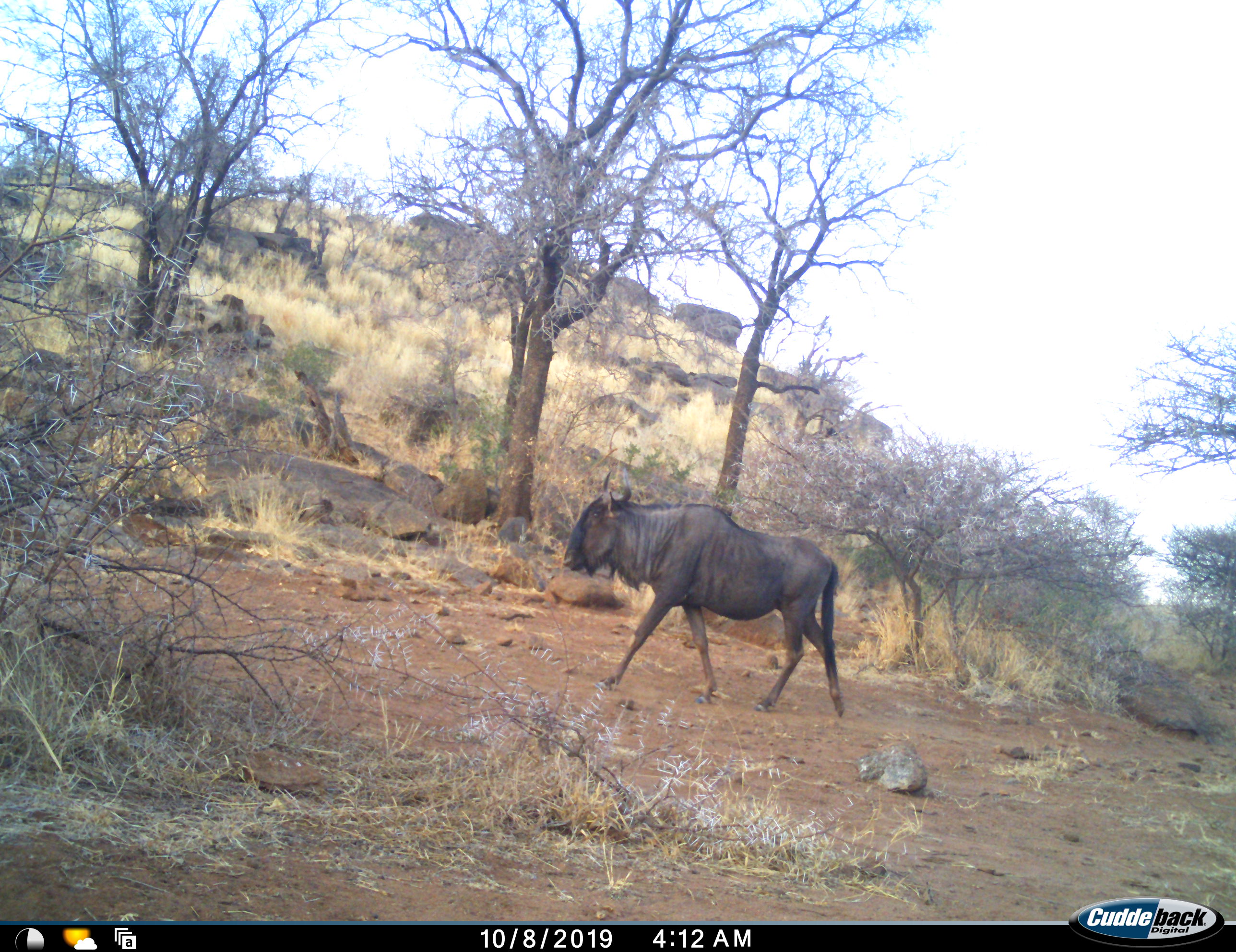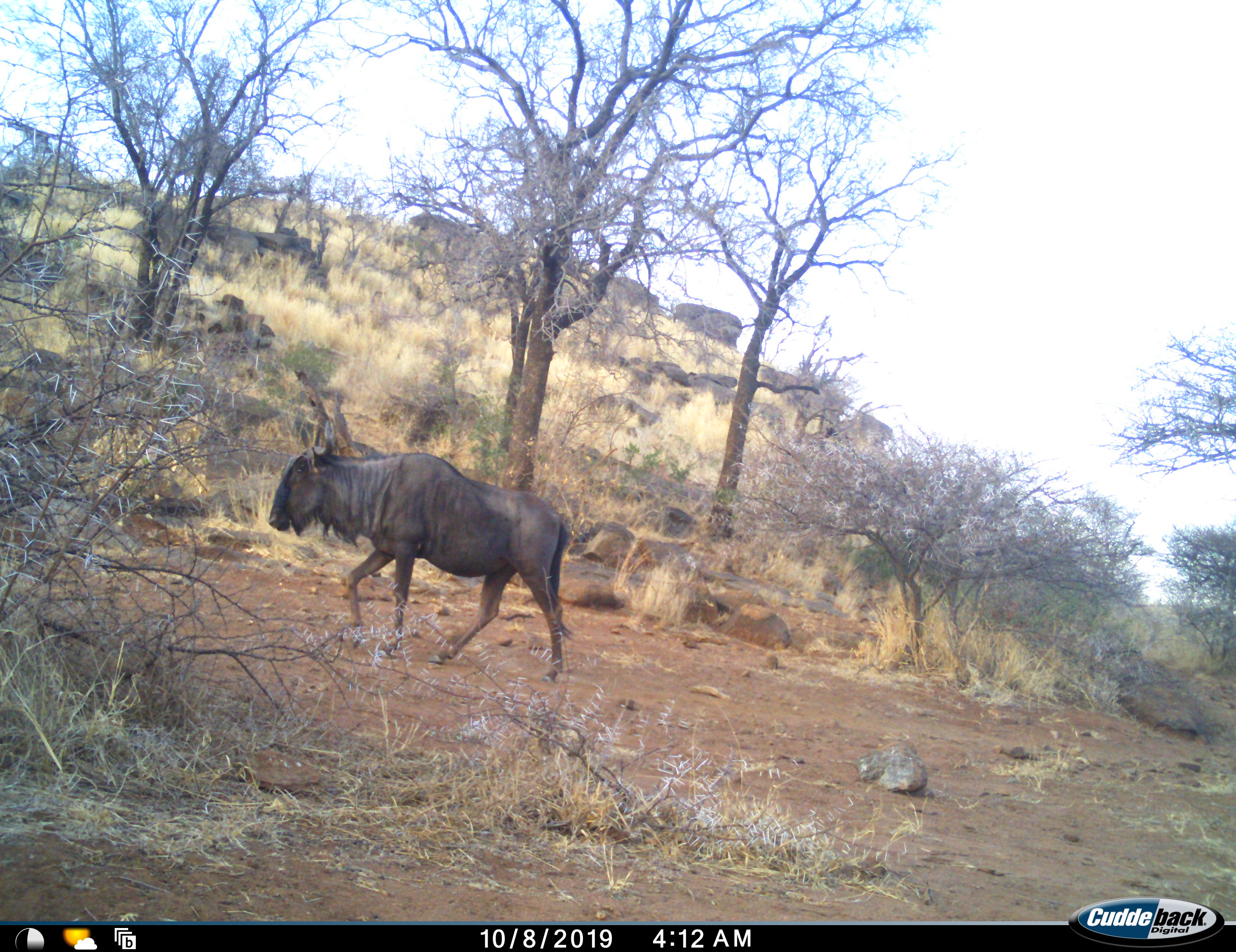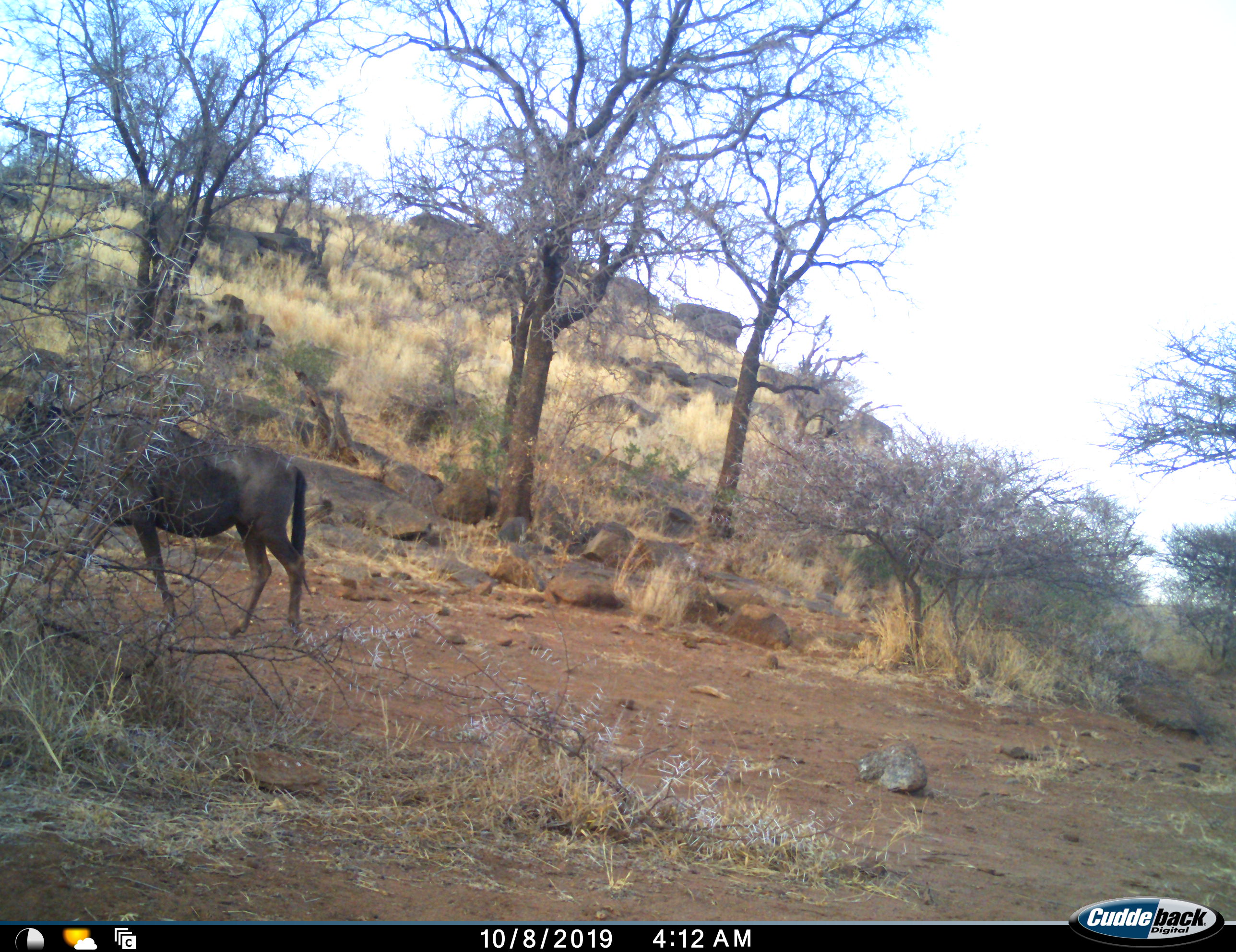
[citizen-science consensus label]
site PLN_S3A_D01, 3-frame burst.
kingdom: Animalia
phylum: Chordata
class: Mammalia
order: Artiodactyla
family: Bovidae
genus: Connochaetes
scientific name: Connochaetes taurinus taurinus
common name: blue wildebeest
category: wildebeestblue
Wildebeestblue (blue wildebeest) (Connochaetes taurinus taurinus), count 1. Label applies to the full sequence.